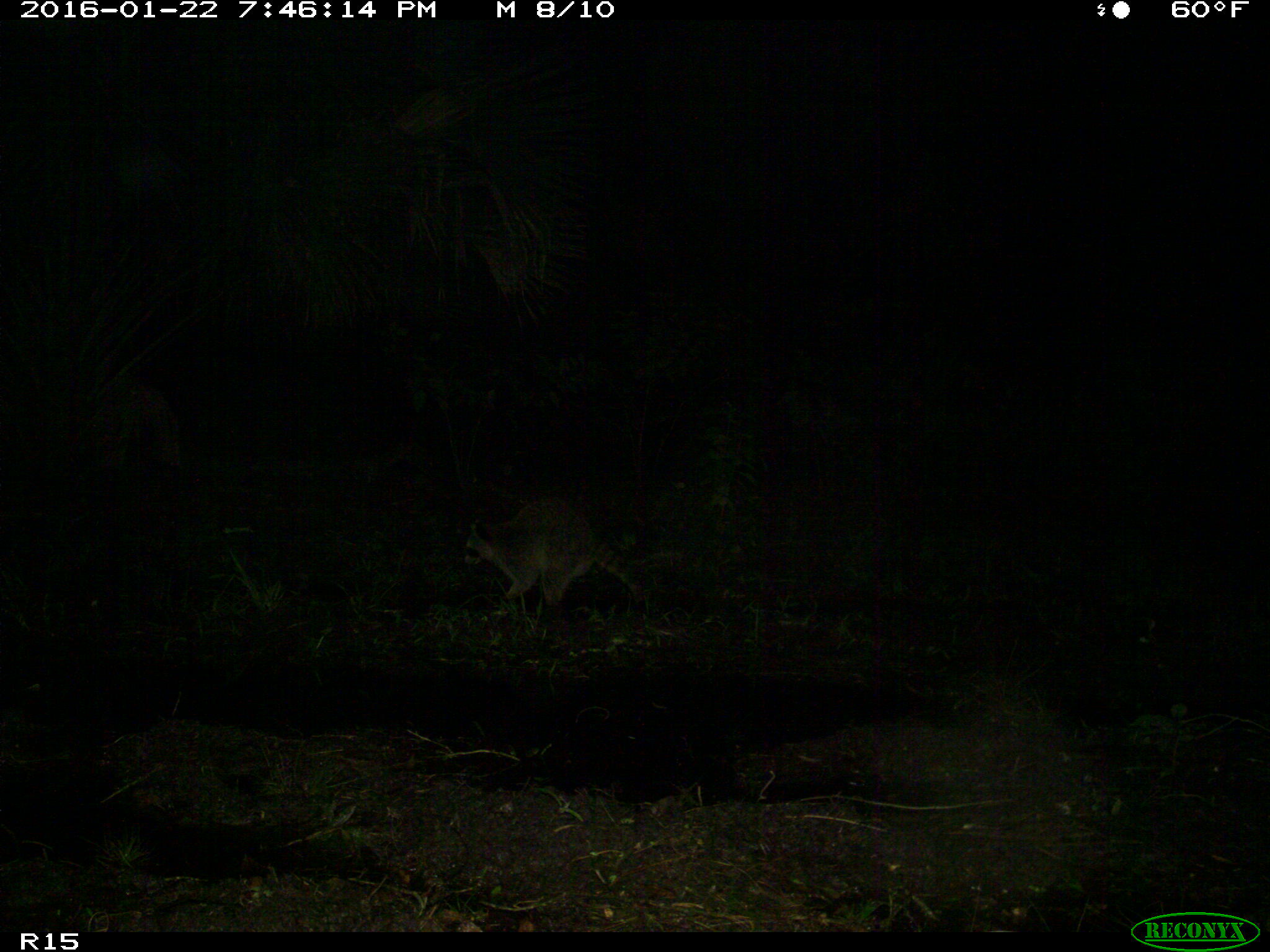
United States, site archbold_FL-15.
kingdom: Animalia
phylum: Chordata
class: Mammalia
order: Carnivora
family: Procyonidae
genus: Procyon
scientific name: Procyon lotor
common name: common raccoon